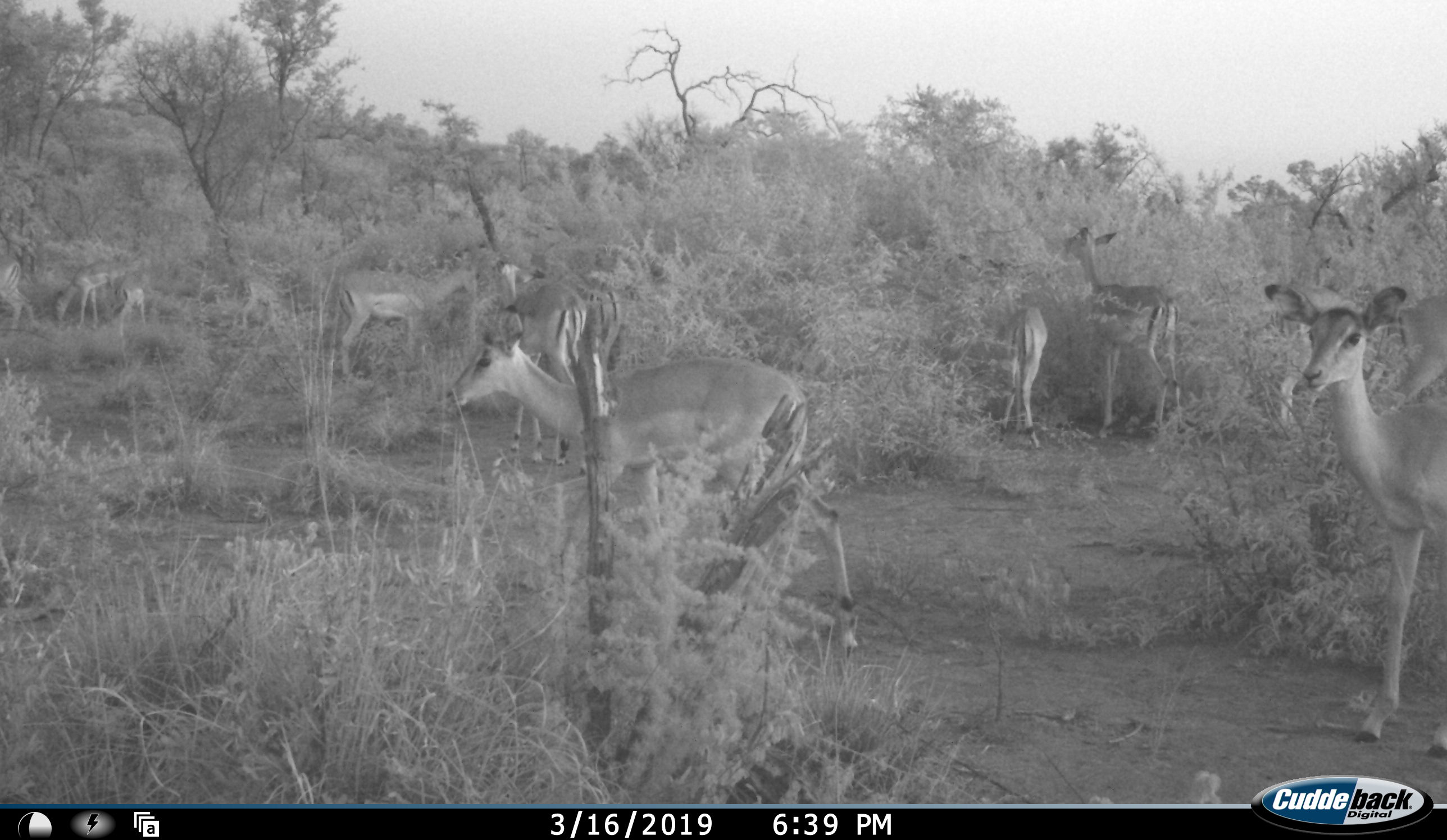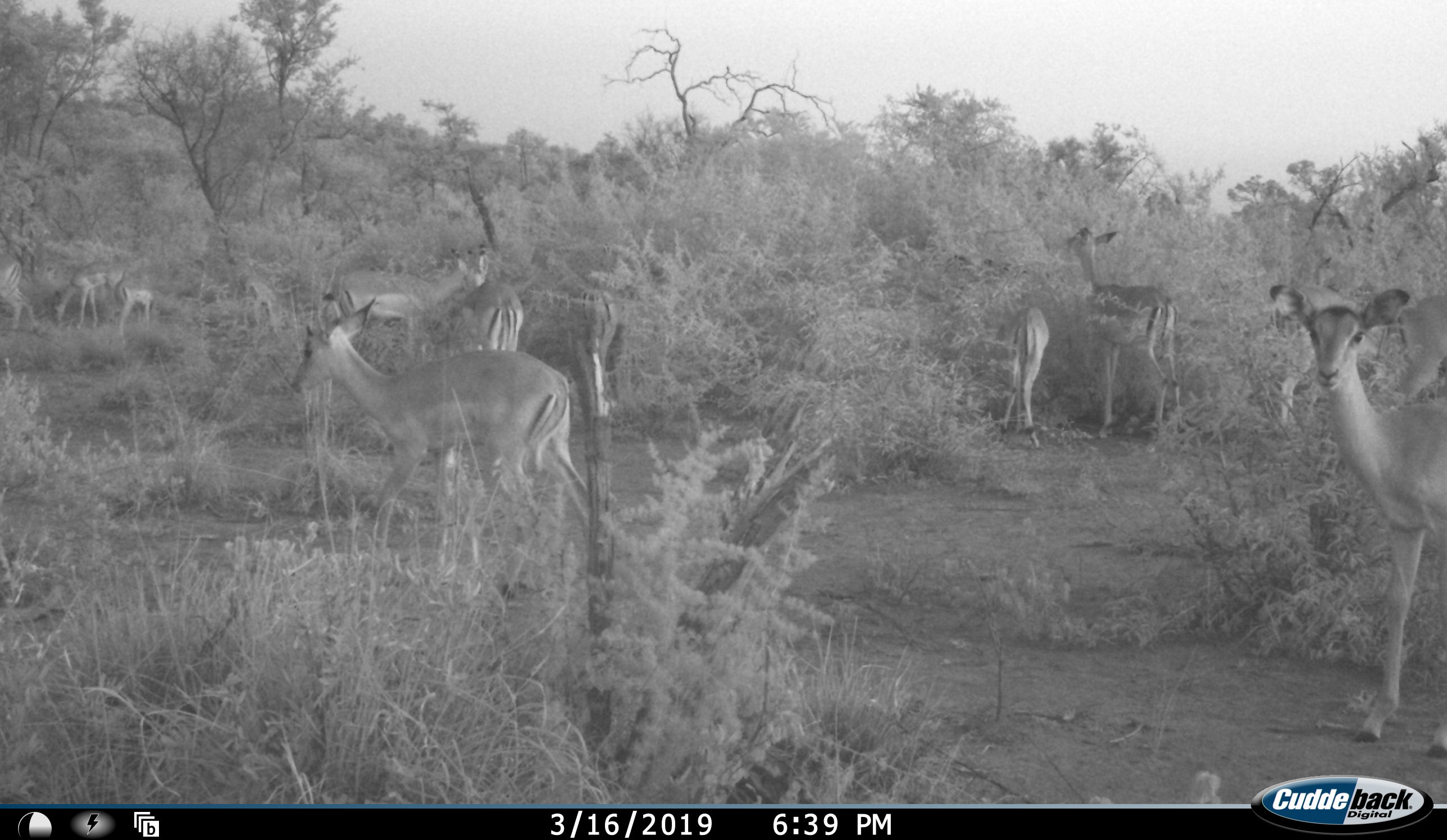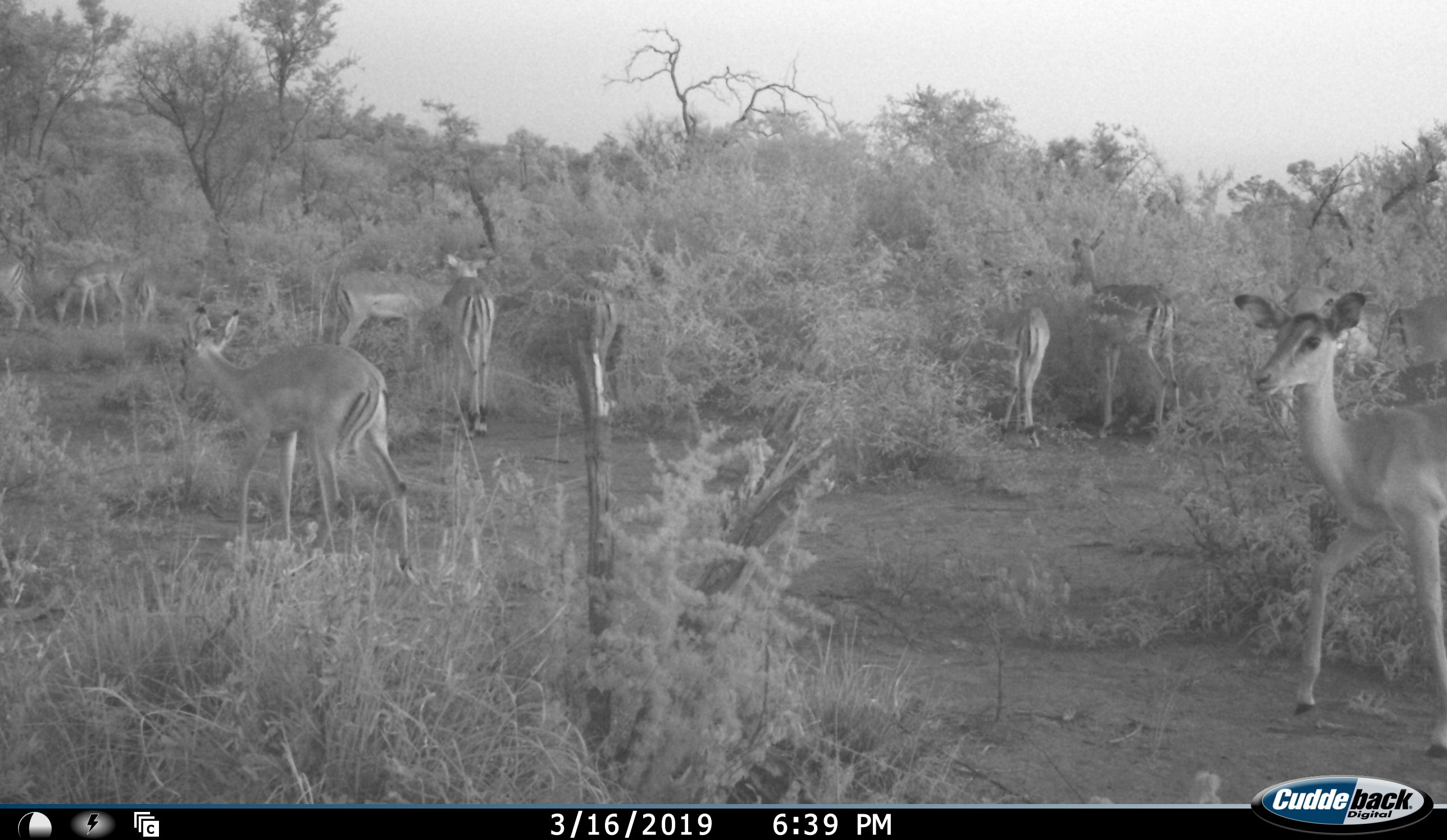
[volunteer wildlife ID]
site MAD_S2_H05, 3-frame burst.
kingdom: Animalia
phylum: Chordata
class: Mammalia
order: Artiodactyla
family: Bovidae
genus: Aepyceros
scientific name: Aepyceros melampus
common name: impala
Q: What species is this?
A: Impala (Aepyceros melampus).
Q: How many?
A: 10.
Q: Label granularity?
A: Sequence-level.